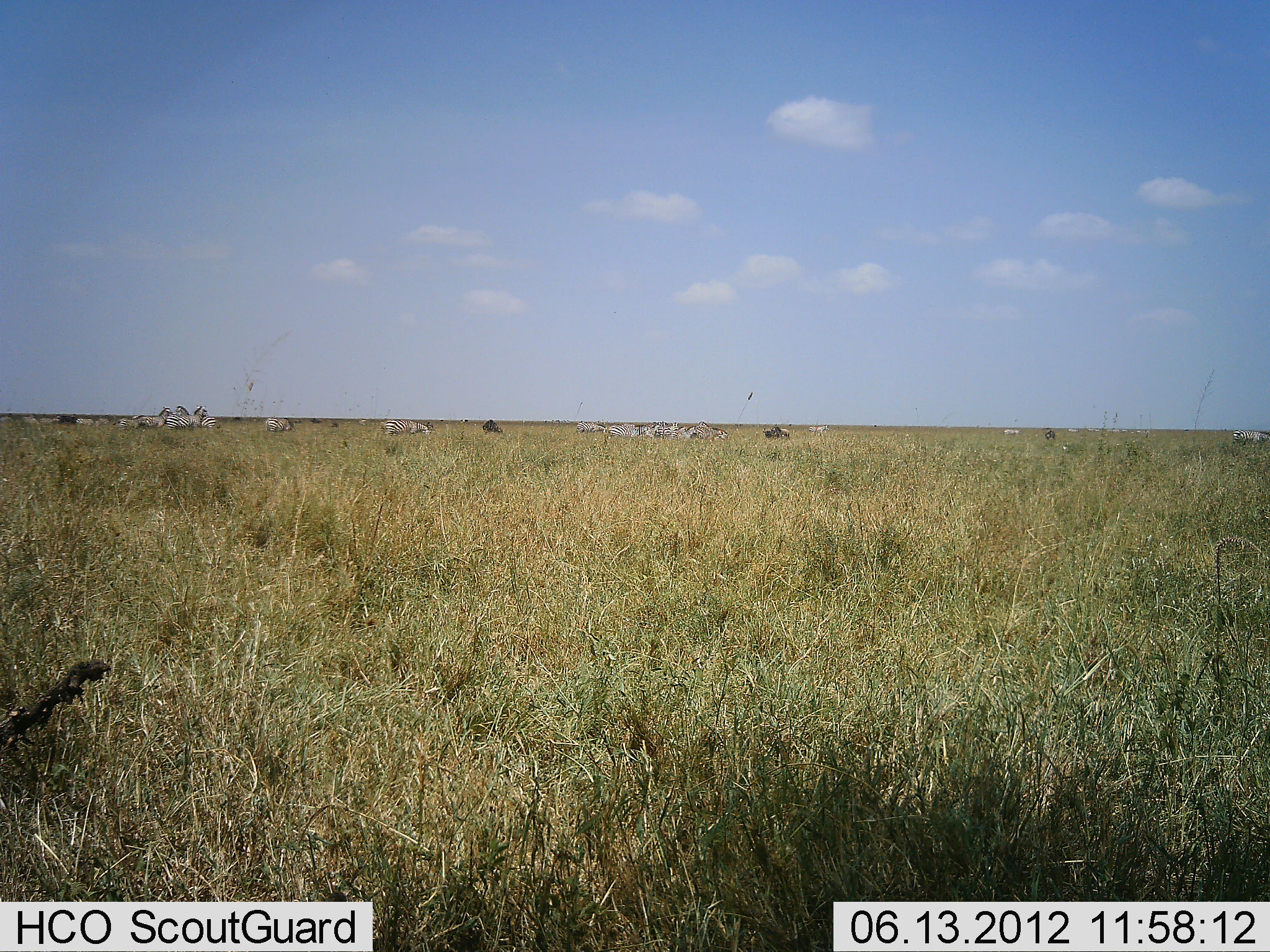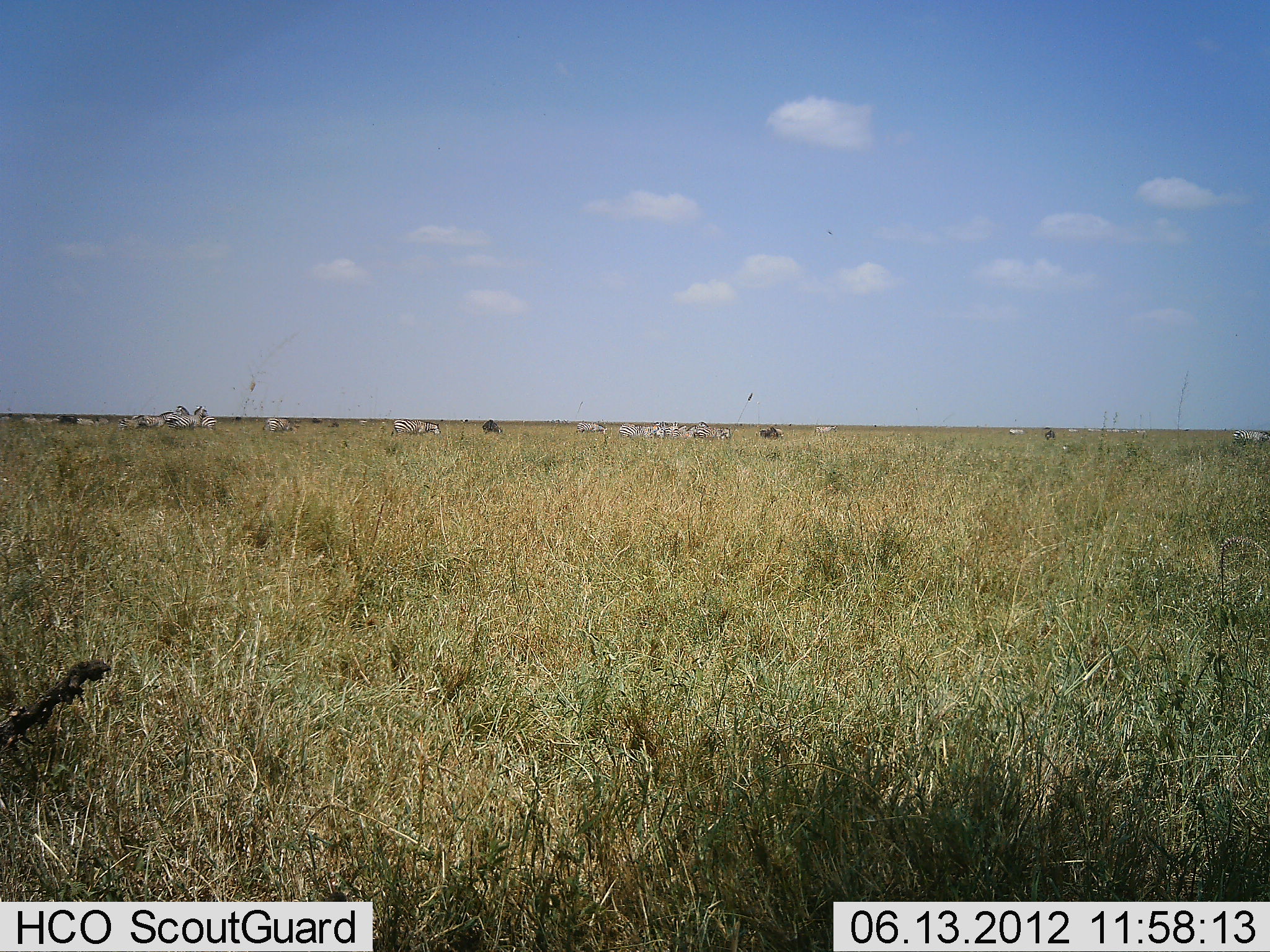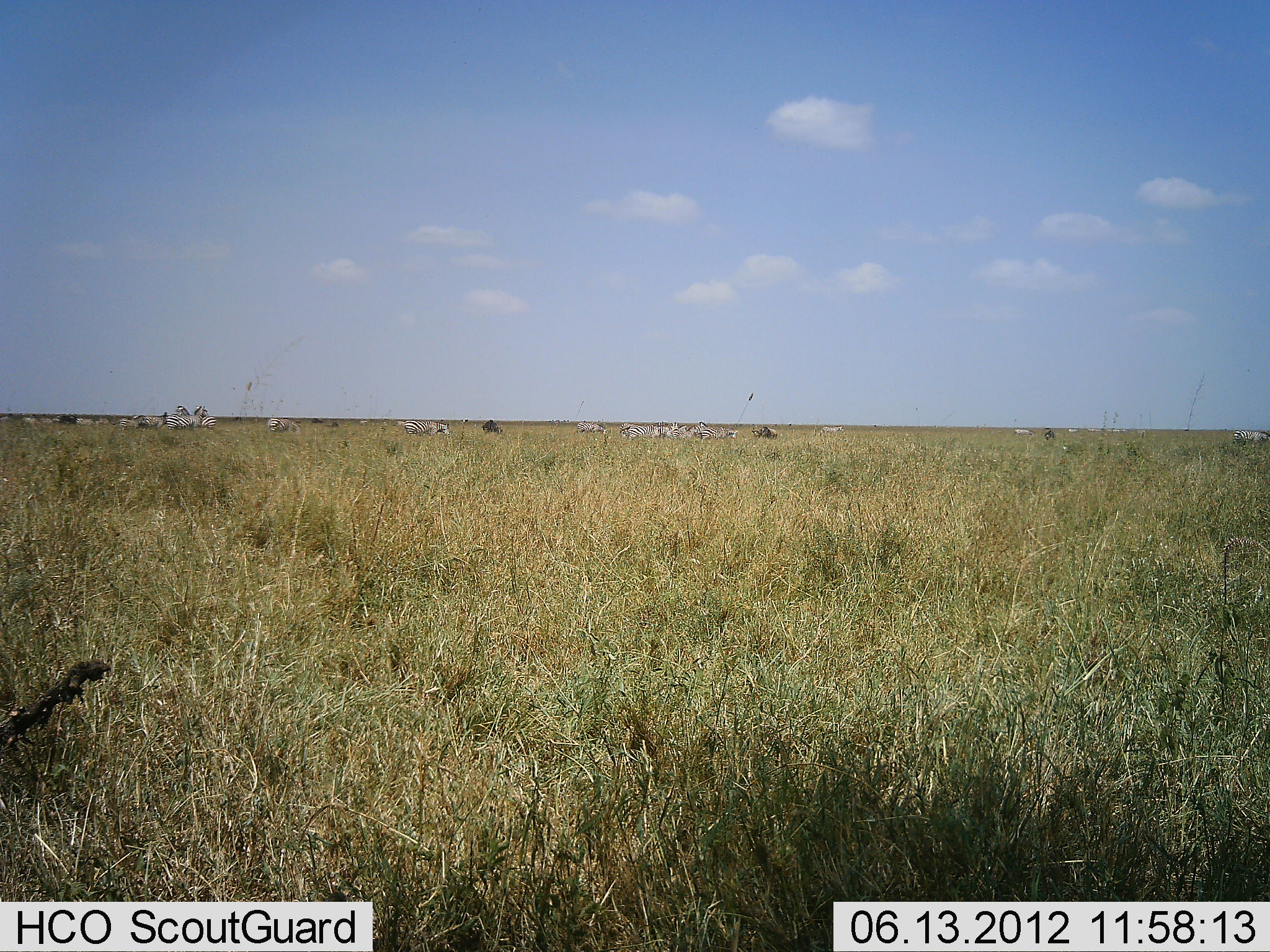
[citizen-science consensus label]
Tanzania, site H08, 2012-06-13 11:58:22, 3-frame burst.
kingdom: Animalia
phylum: Chordata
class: Mammalia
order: Perissodactyla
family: Equidae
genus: Equus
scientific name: Equus quagga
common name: plains zebra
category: zebra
Zebra (plains zebra) (Equus quagga), count 11-50. Behavior (volunteer vote fractions): standing 50%, resting 0%, moving 50%, interacting 7%. Young present (vote fraction): 0%. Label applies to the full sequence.